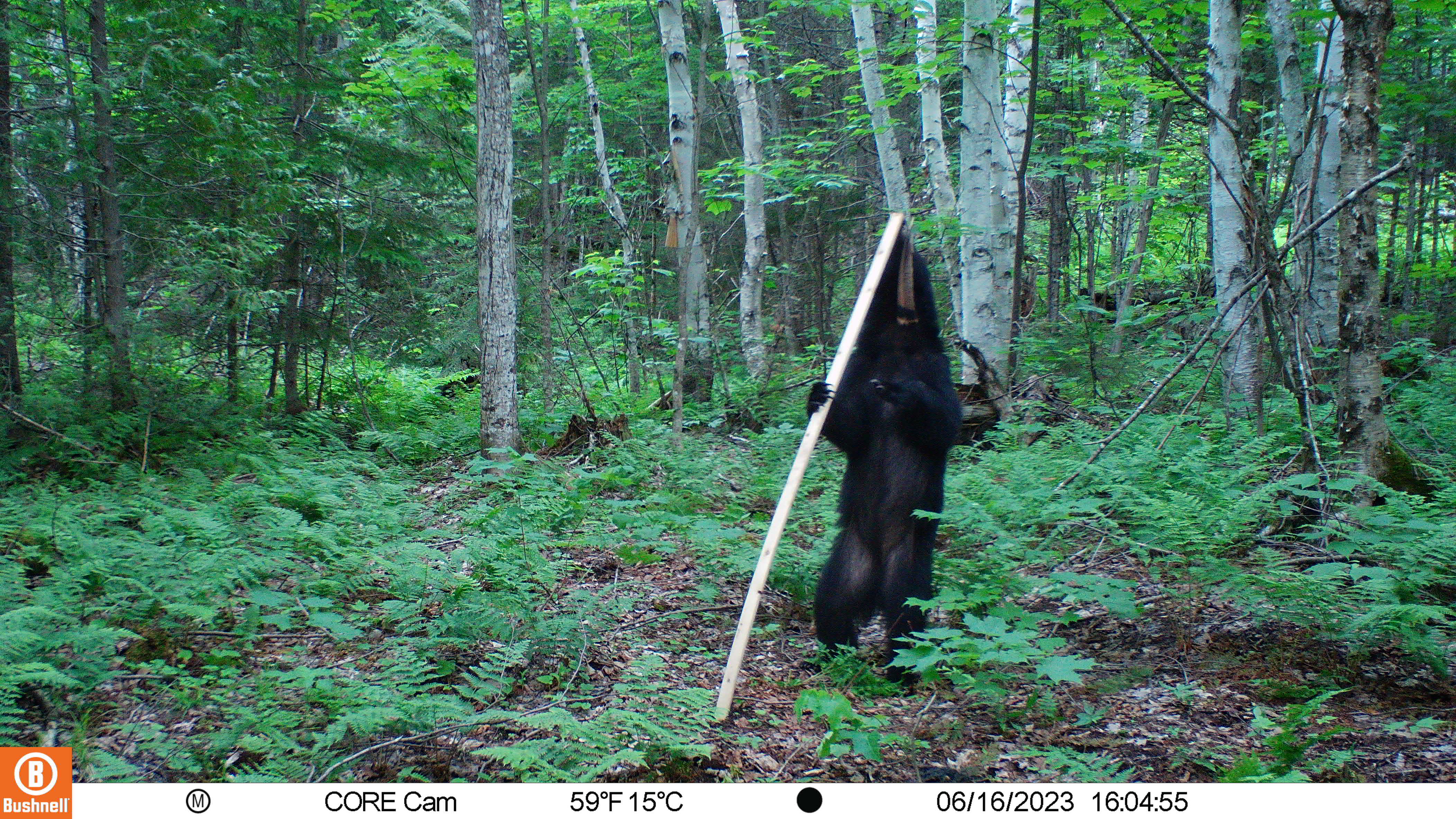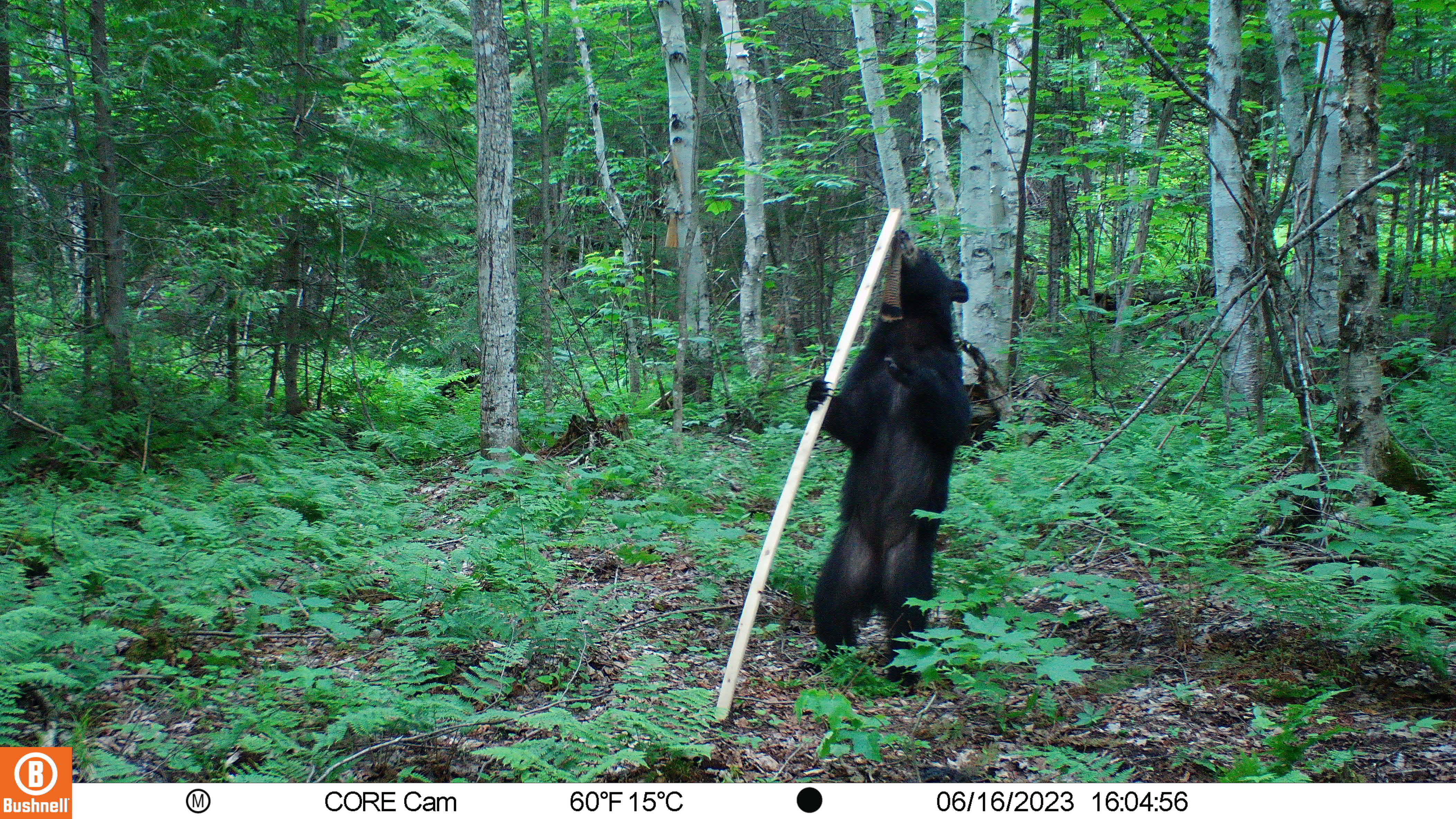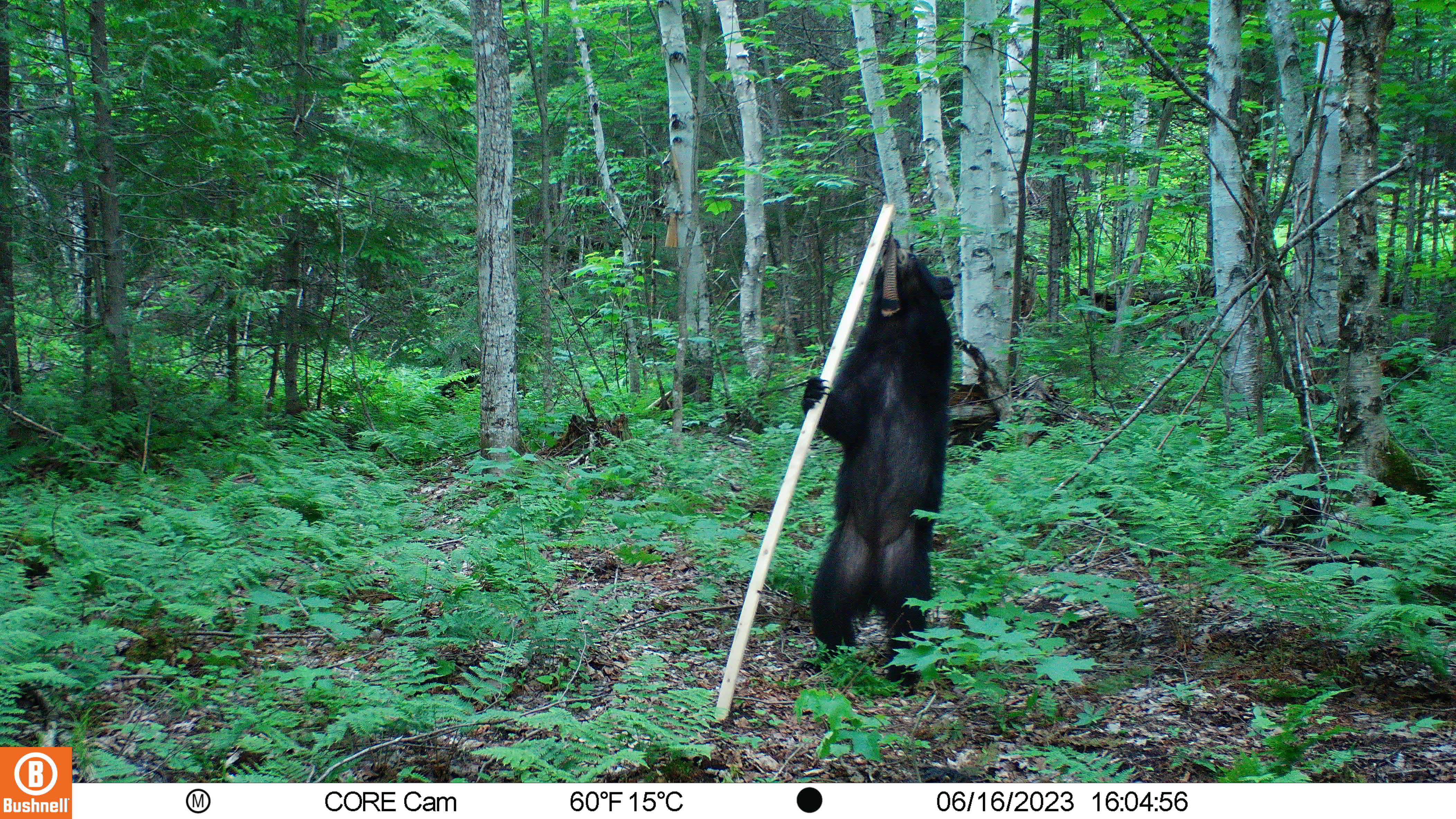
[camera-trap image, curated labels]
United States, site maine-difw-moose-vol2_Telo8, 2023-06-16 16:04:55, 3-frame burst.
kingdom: Animalia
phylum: Chordata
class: Mammalia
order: Carnivora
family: Ursidae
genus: Ursus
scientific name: Ursus americanus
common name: black bear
Black bear (Ursus americanus).